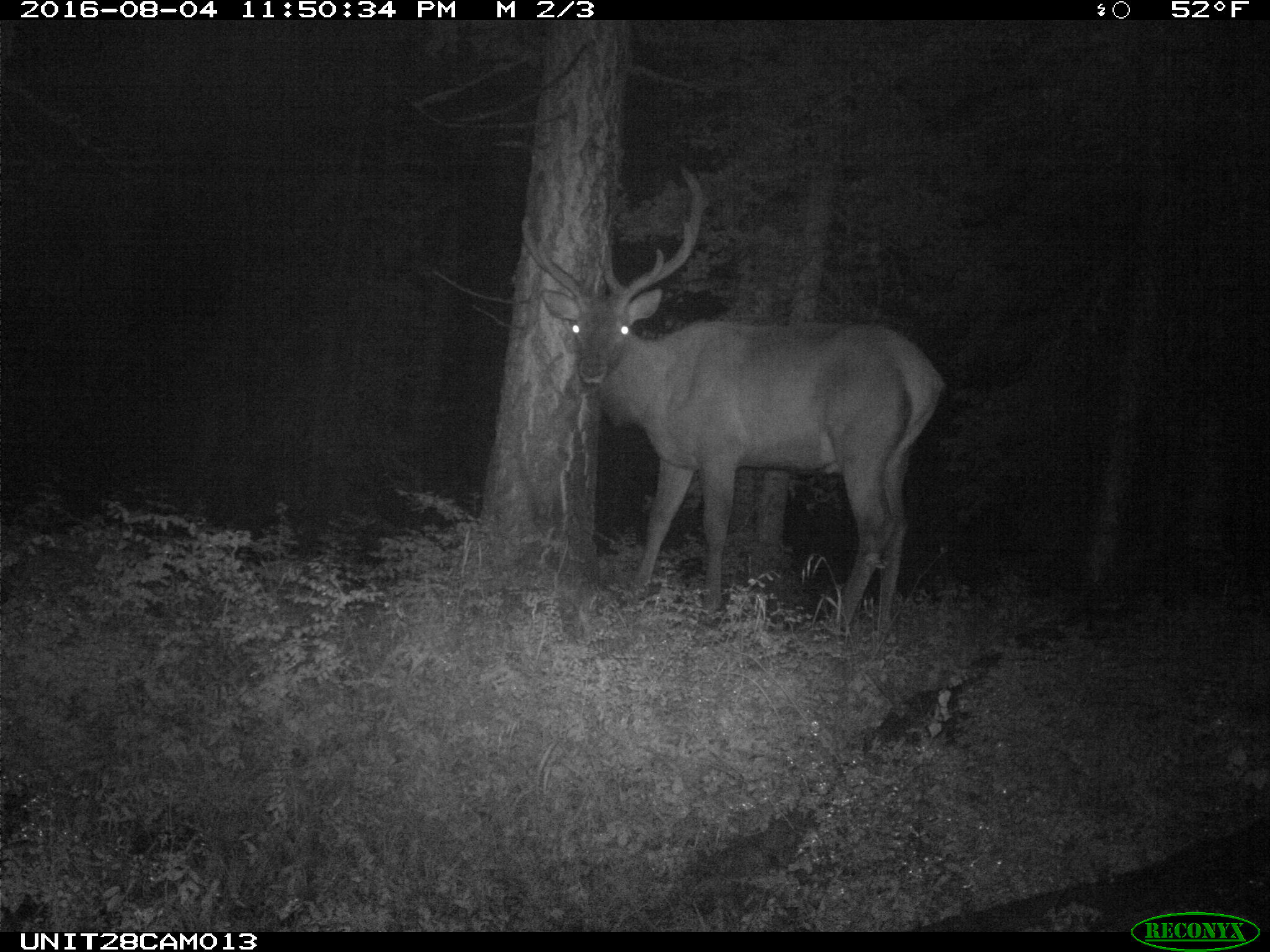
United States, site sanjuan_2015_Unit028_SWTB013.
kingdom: Animalia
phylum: Chordata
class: Mammalia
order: Artiodactyla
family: Cervidae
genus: Cervus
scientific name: Cervus elaphus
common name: red deer